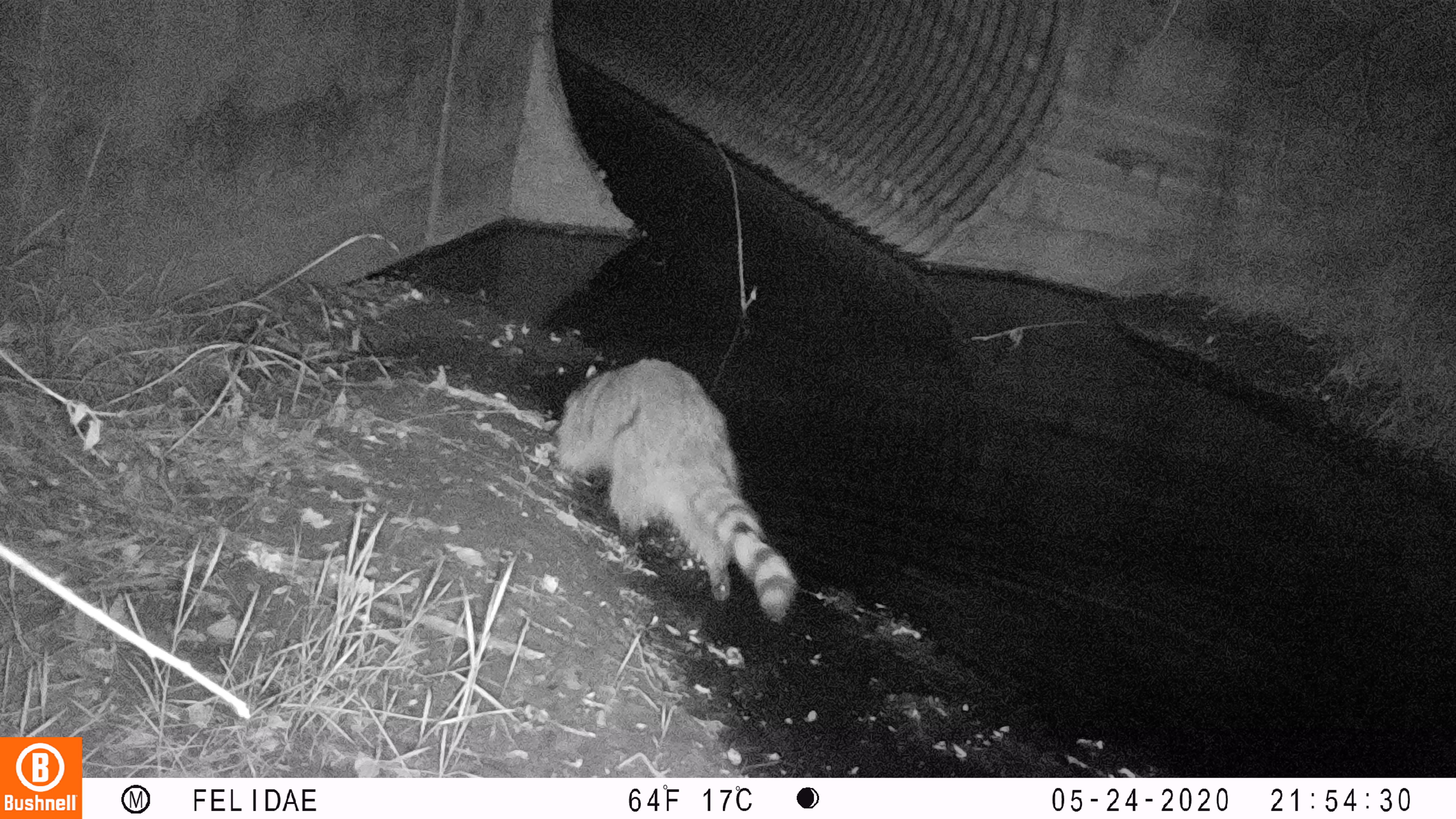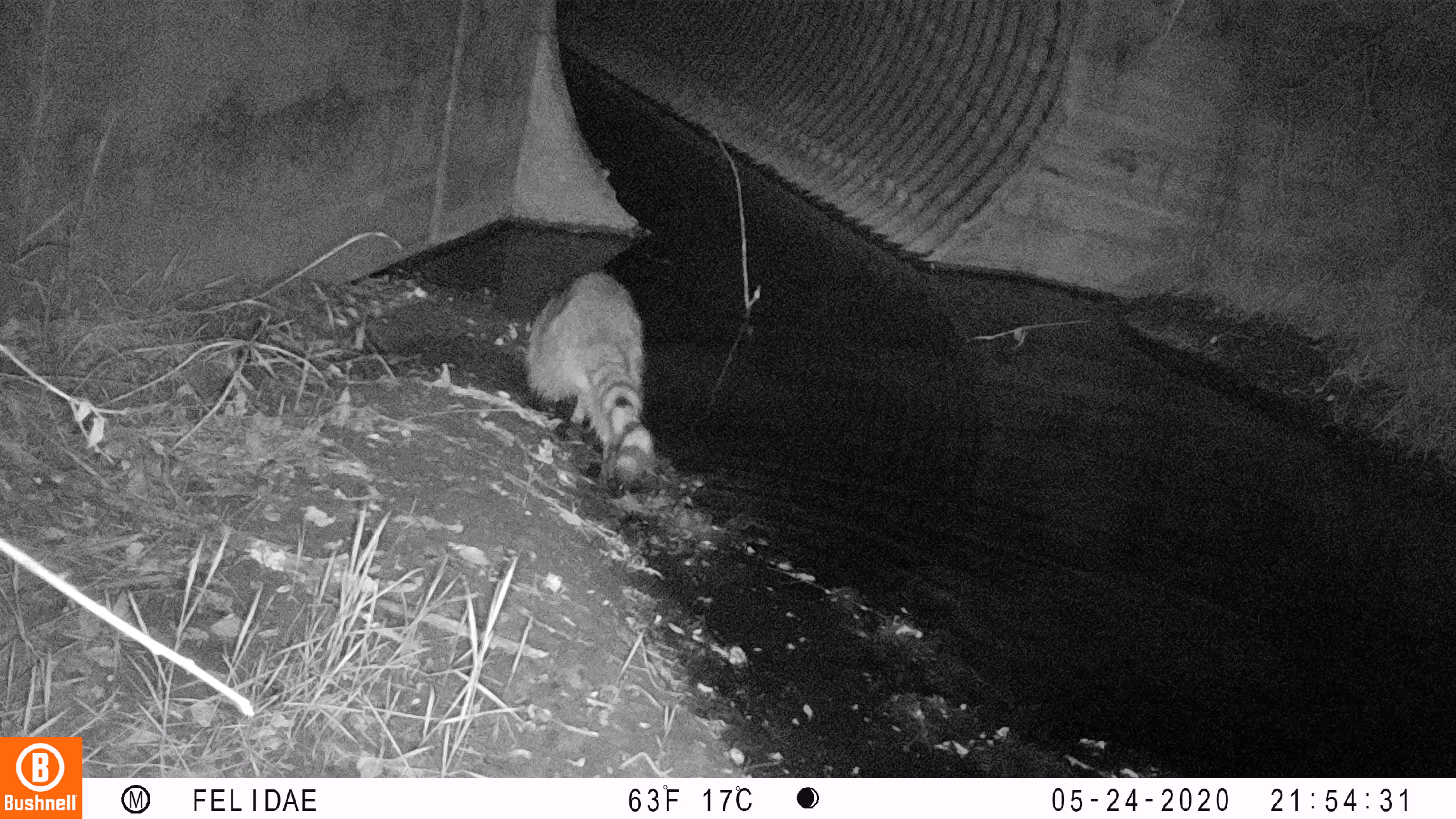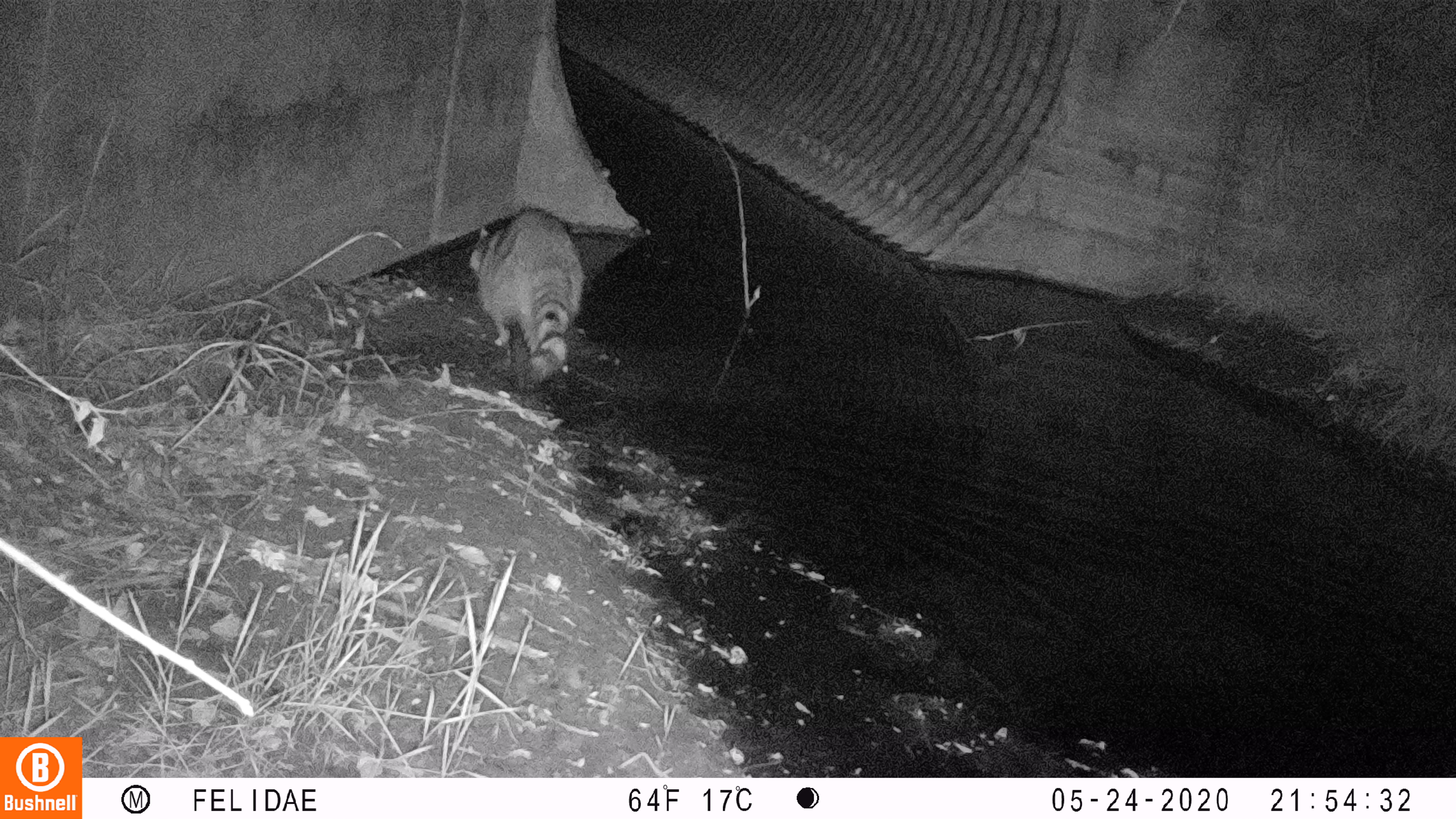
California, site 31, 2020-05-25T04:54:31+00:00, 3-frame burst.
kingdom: Animalia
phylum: Chordata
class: Mammalia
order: Carnivora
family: Procyonidae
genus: Procyon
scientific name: Procyon lotor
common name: raccoon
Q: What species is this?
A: Raccoon (Procyon lotor).